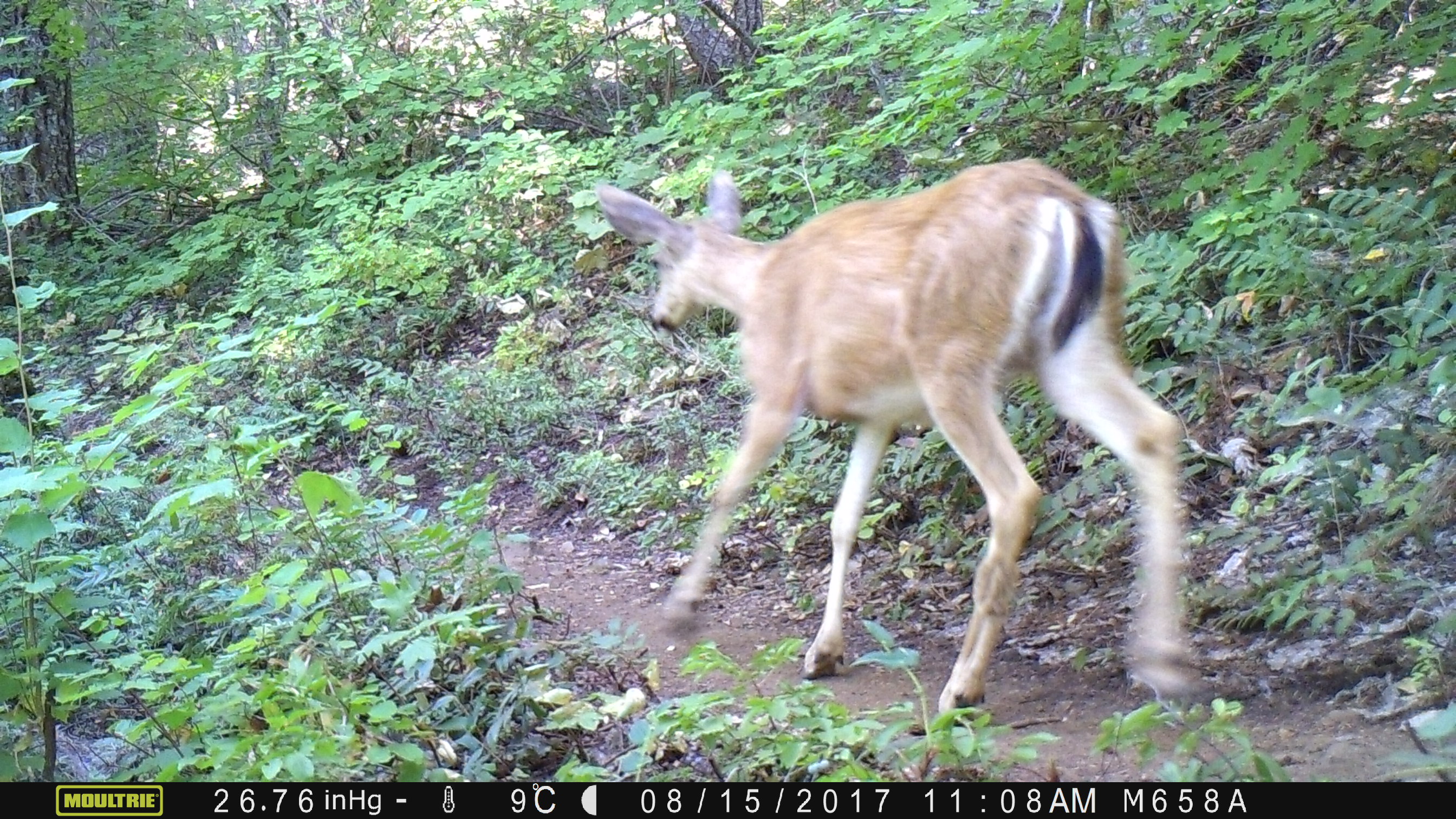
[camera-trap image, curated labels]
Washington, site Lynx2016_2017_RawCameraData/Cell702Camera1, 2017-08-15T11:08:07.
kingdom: Animalia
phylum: Chordata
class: Mammalia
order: Artiodactyla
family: Cervidae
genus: Odocoileus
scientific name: Odocoileus hemionus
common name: mule deer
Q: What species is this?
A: Odocoileus hemionus (mule deer).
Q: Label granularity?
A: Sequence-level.